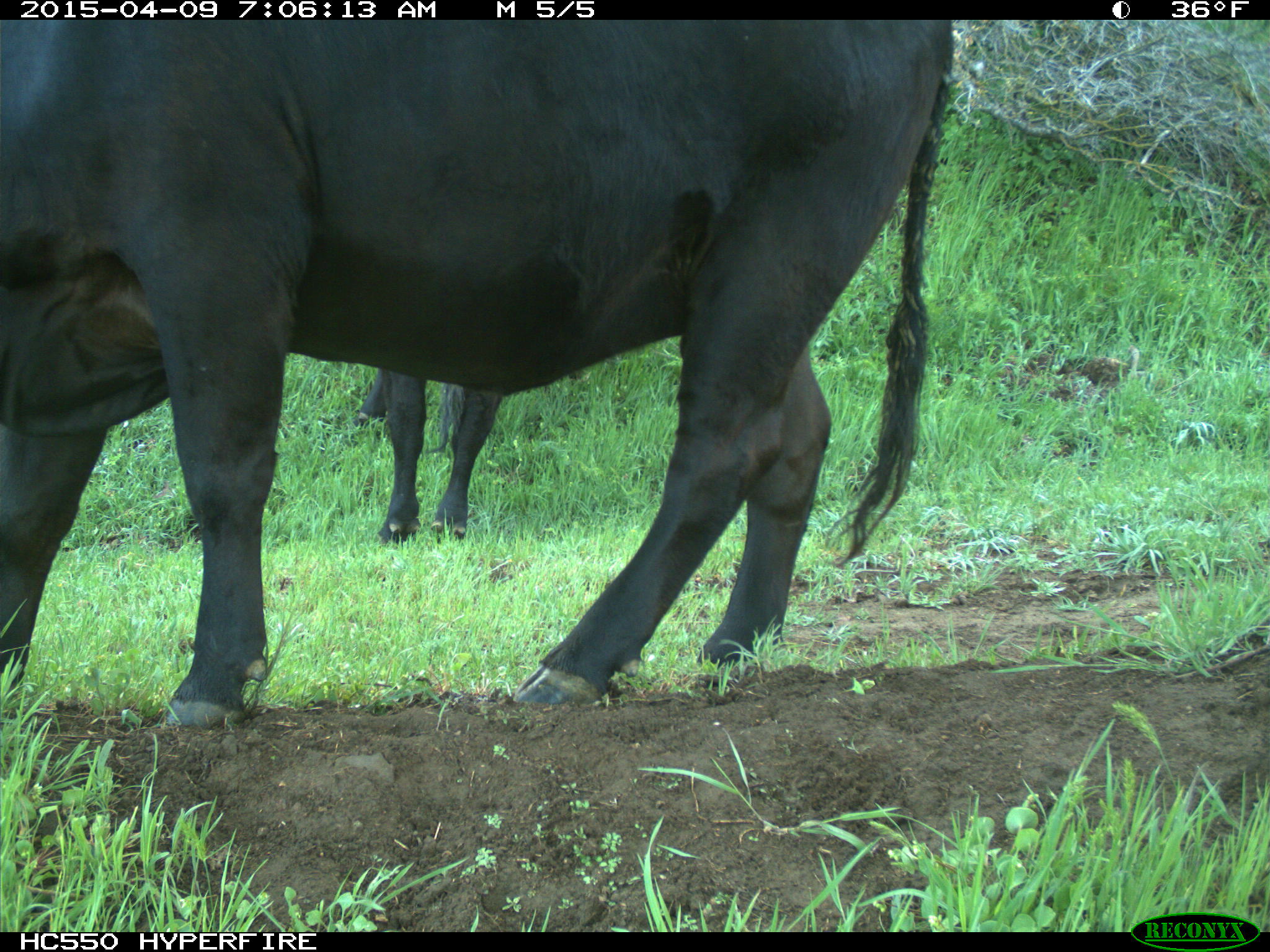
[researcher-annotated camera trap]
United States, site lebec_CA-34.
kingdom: Animalia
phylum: Chordata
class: Mammalia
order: Artiodactyla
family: Bovidae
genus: Bos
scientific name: Bos taurus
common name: domestic cow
Bos taurus (domestic cow).